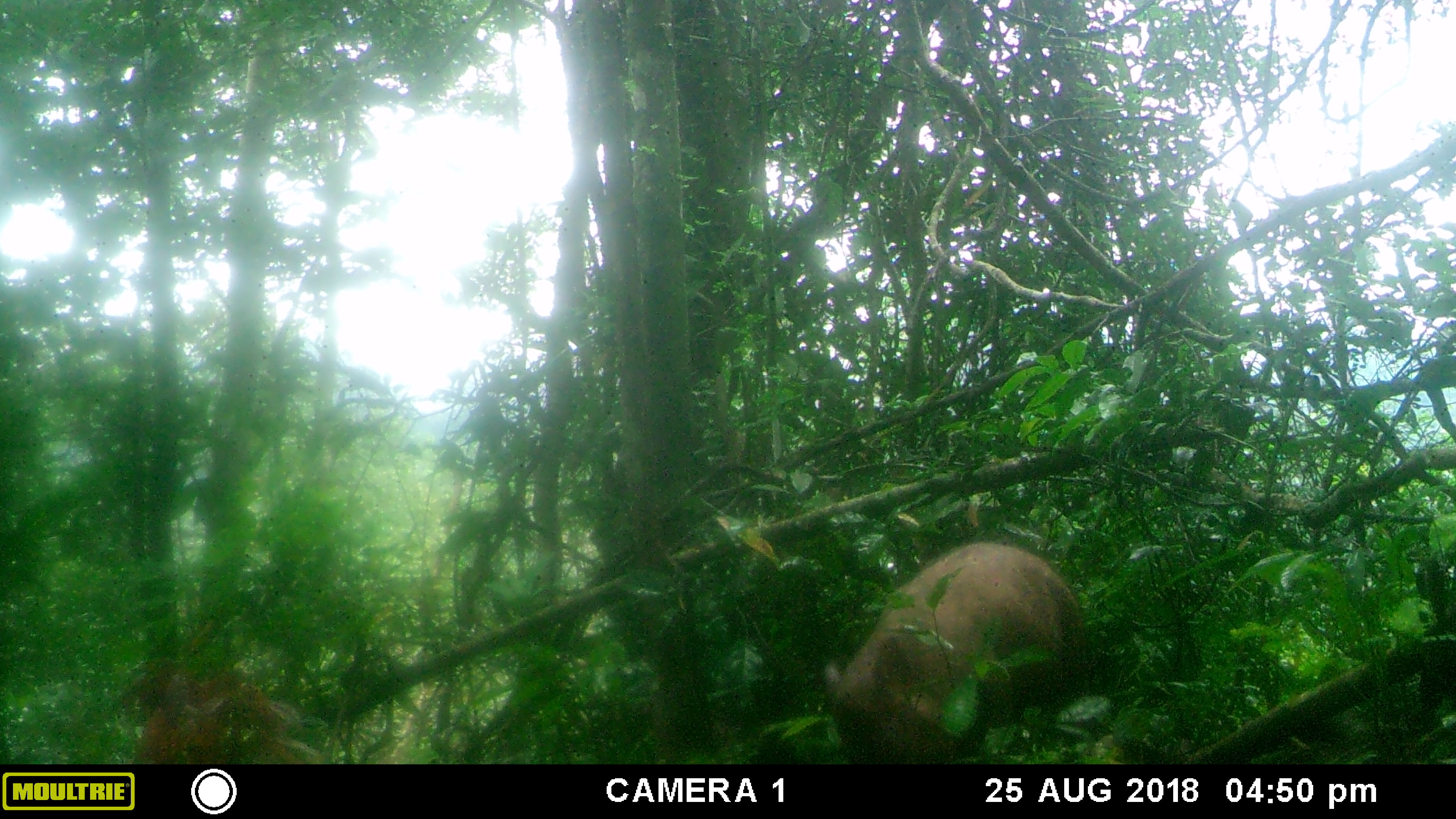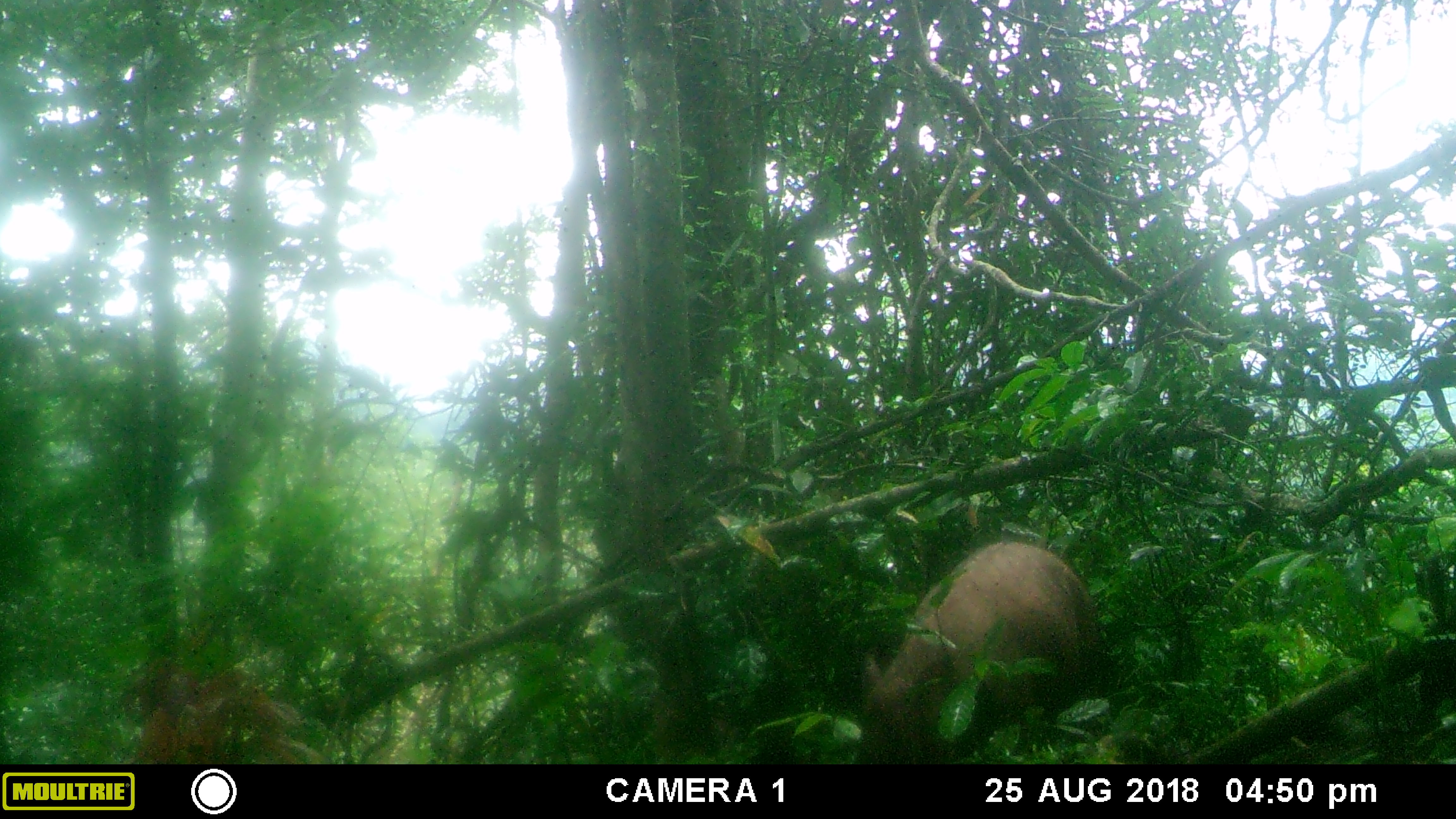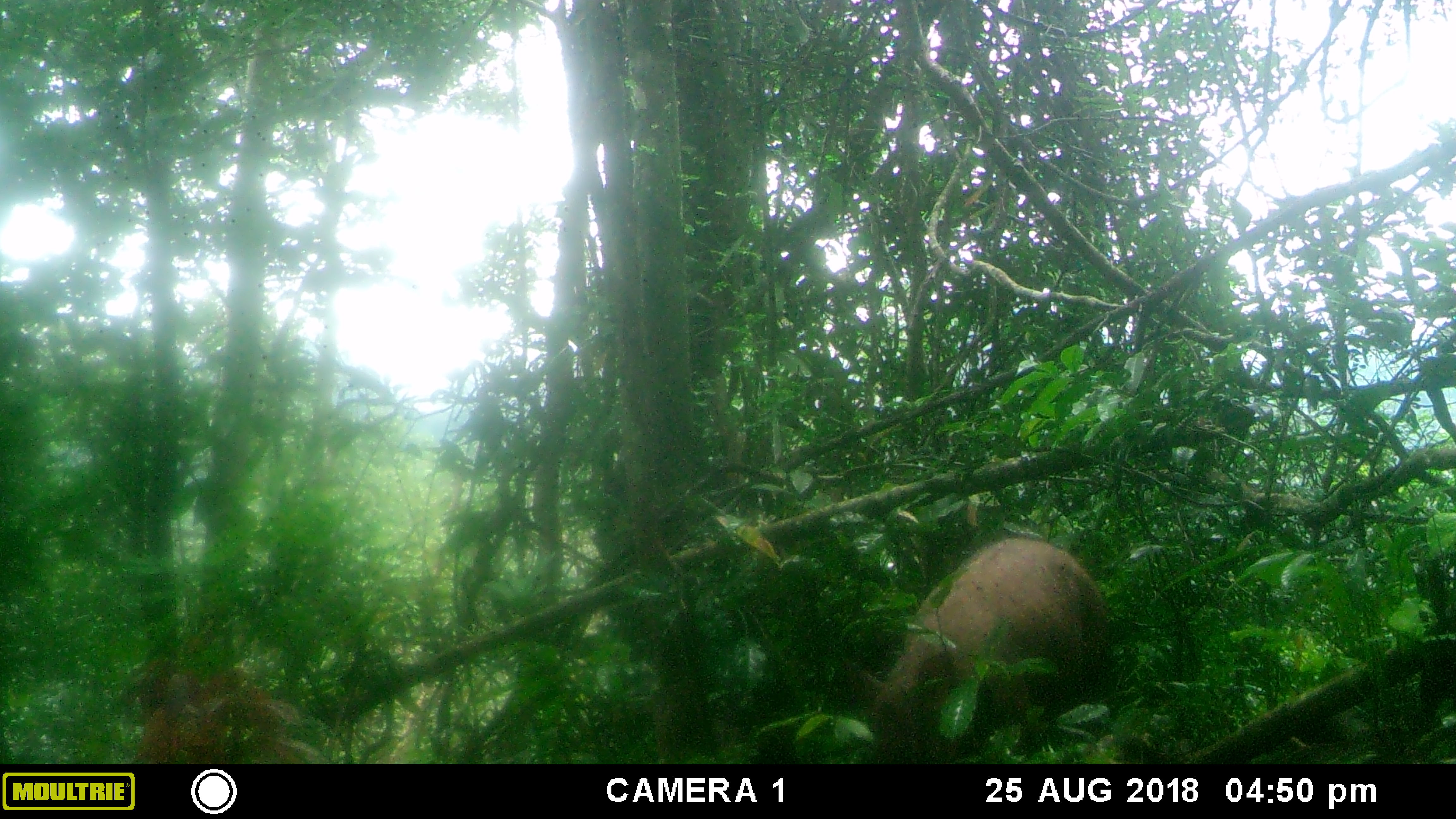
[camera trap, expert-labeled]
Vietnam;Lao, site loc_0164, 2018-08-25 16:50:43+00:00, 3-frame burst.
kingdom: Animalia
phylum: Chordata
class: Mammalia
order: Artiodactyla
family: Suidae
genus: Sus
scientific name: Sus scrofa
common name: eurasian wild pig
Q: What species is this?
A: Eurasian wild pig (Sus scrofa).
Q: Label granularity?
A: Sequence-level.